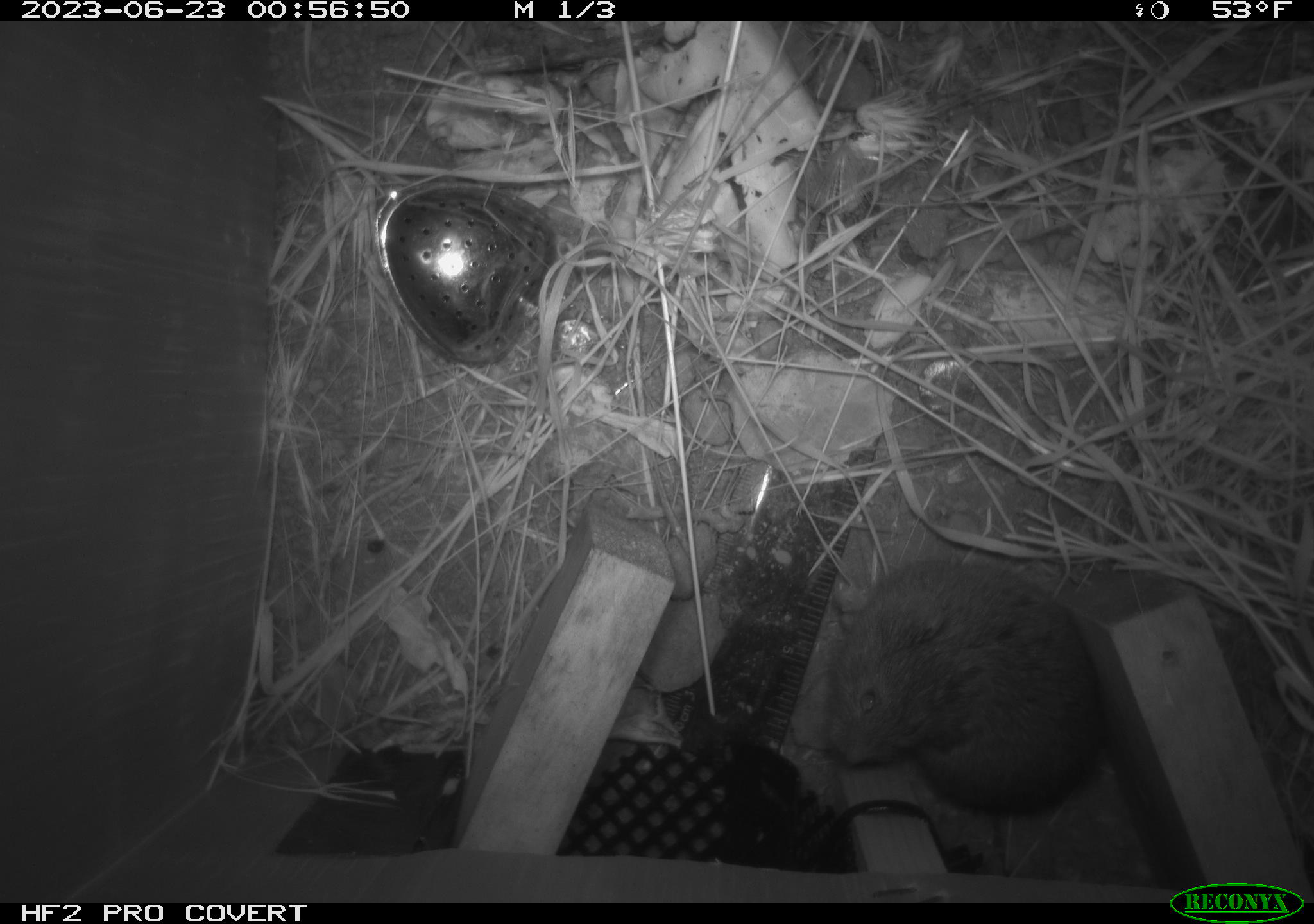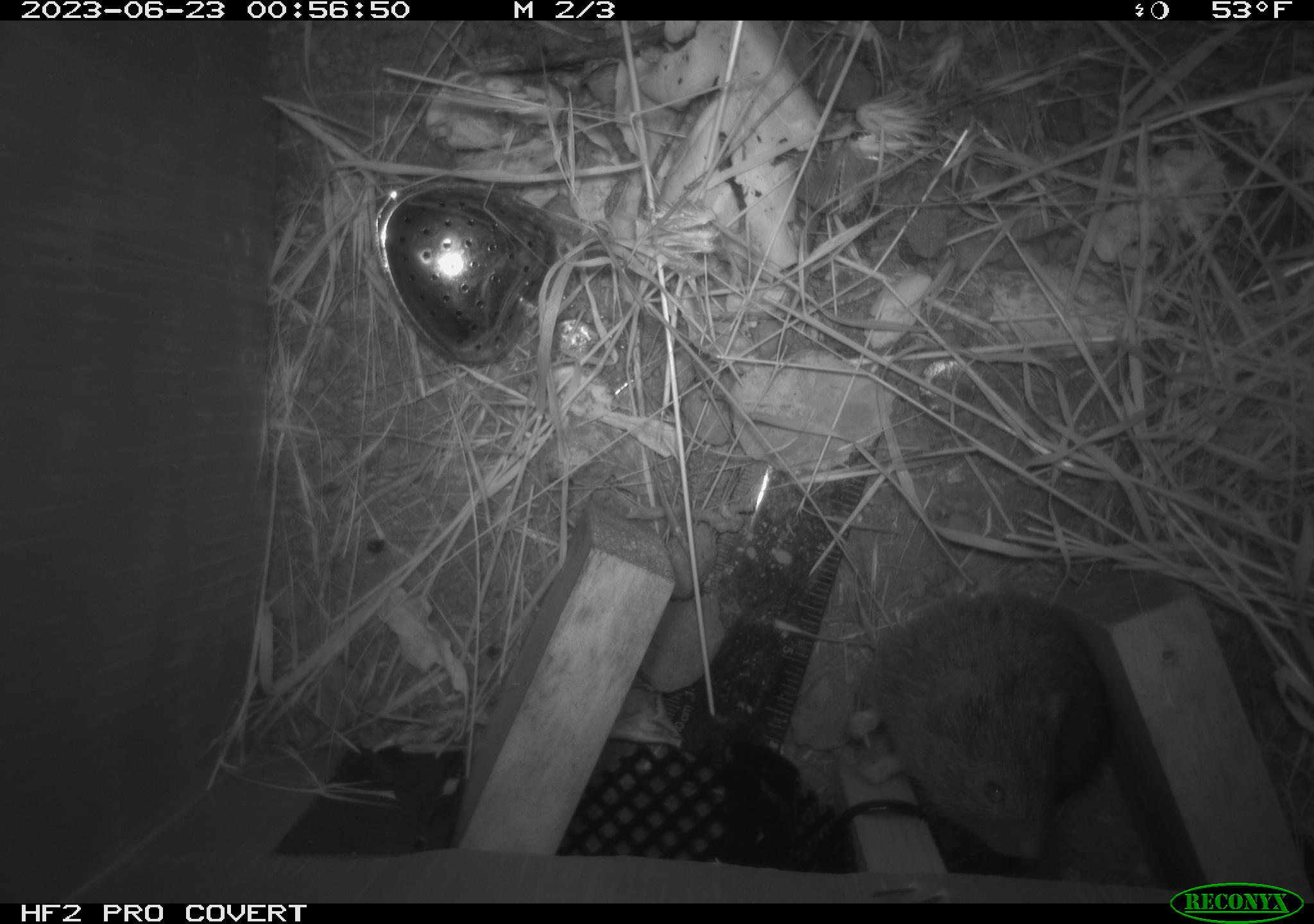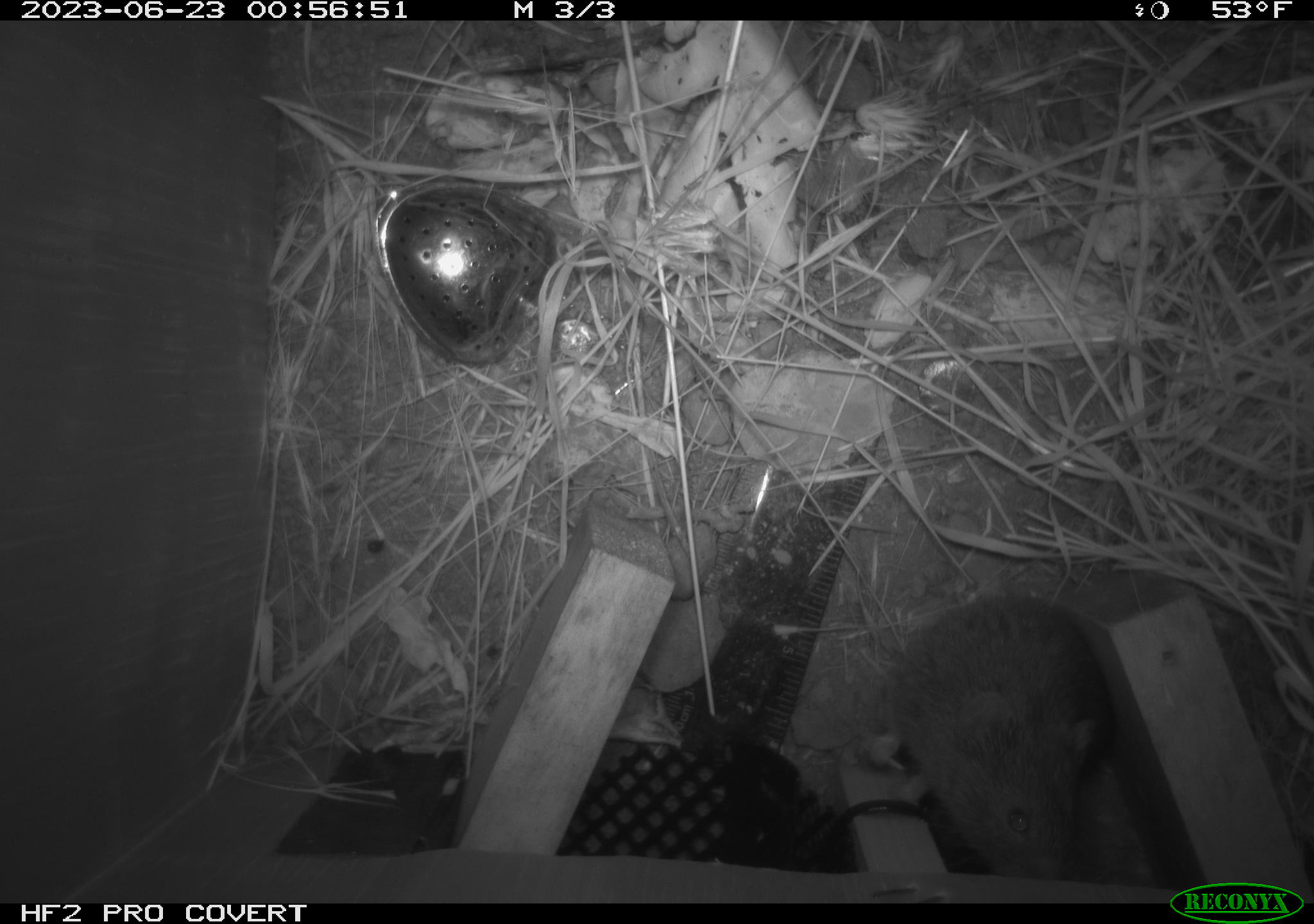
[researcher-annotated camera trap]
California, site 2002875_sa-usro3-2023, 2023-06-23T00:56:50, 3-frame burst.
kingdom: Animalia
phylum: Chordata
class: Mammalia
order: Rodentia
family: Cricetidae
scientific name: Arvicolinae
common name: voles, lemmings, and muskrats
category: arvicolinae subfamily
Arvicolinae subfamily (voles, lemmings, and muskrats) (Arvicolinae).